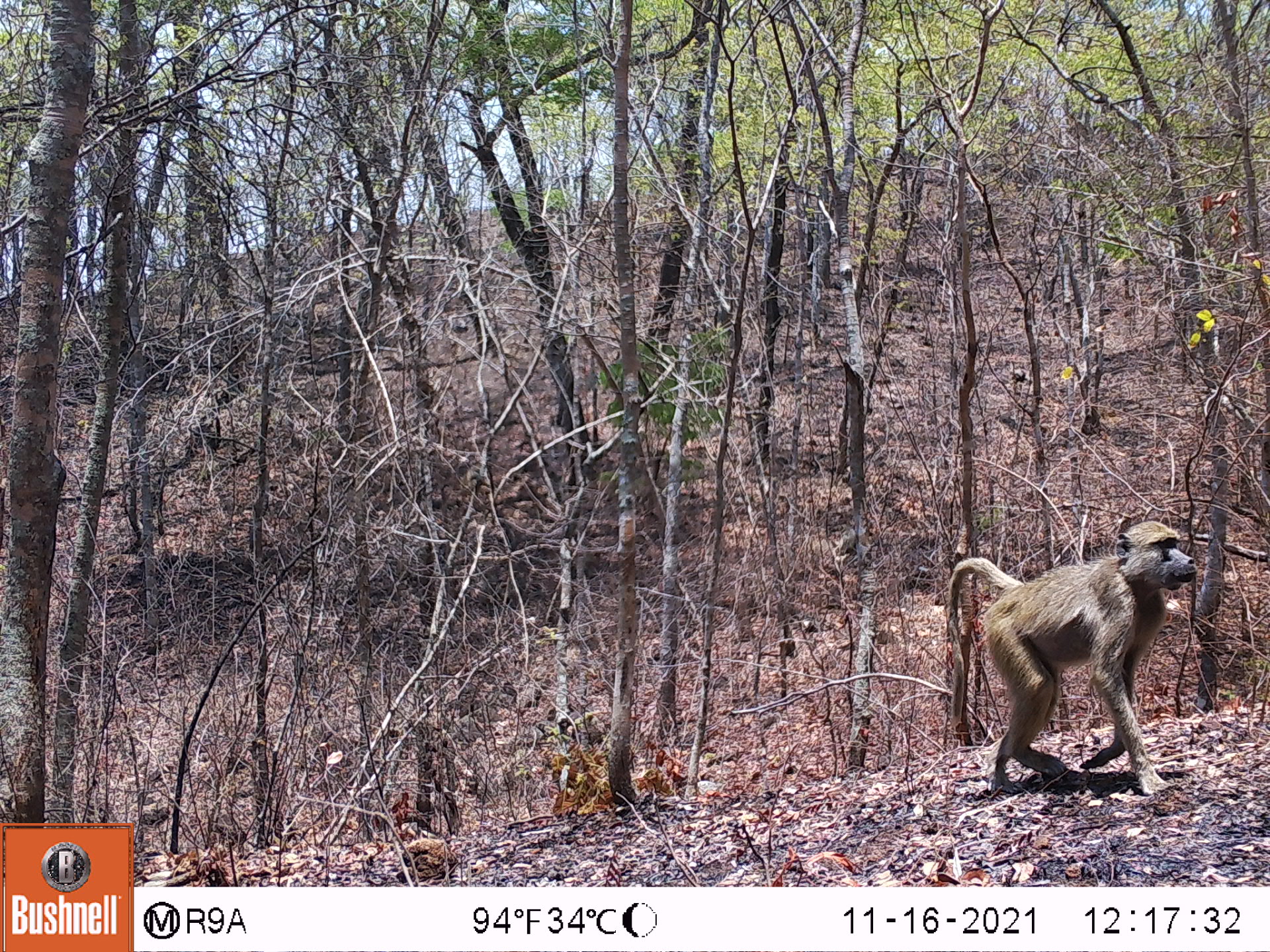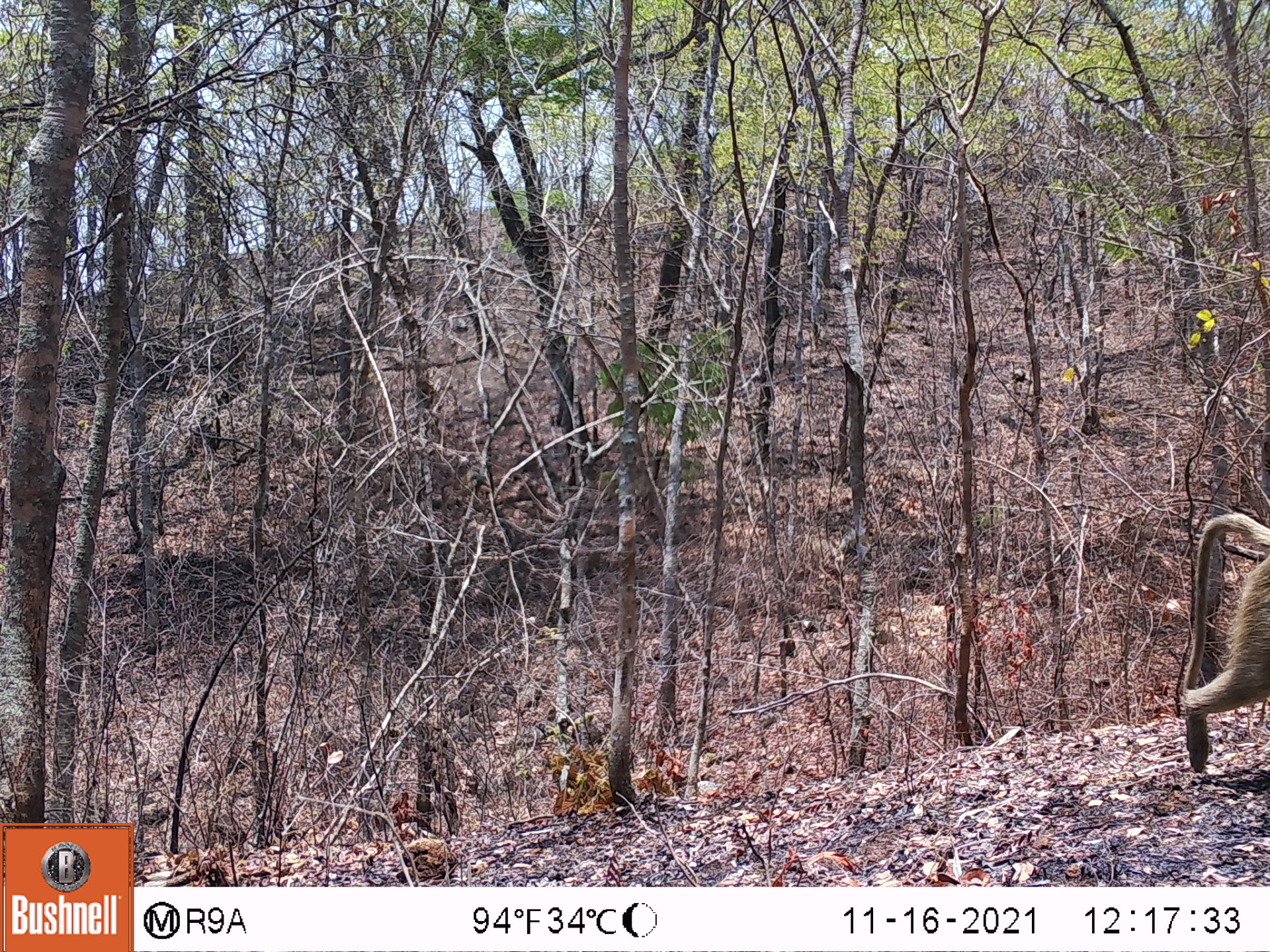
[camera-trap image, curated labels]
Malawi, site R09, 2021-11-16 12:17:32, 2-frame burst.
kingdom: Animalia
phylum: Chordata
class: Mammalia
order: Primates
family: Cercopithecidae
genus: Papio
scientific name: Papio cynocephalus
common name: yellow baboon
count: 1